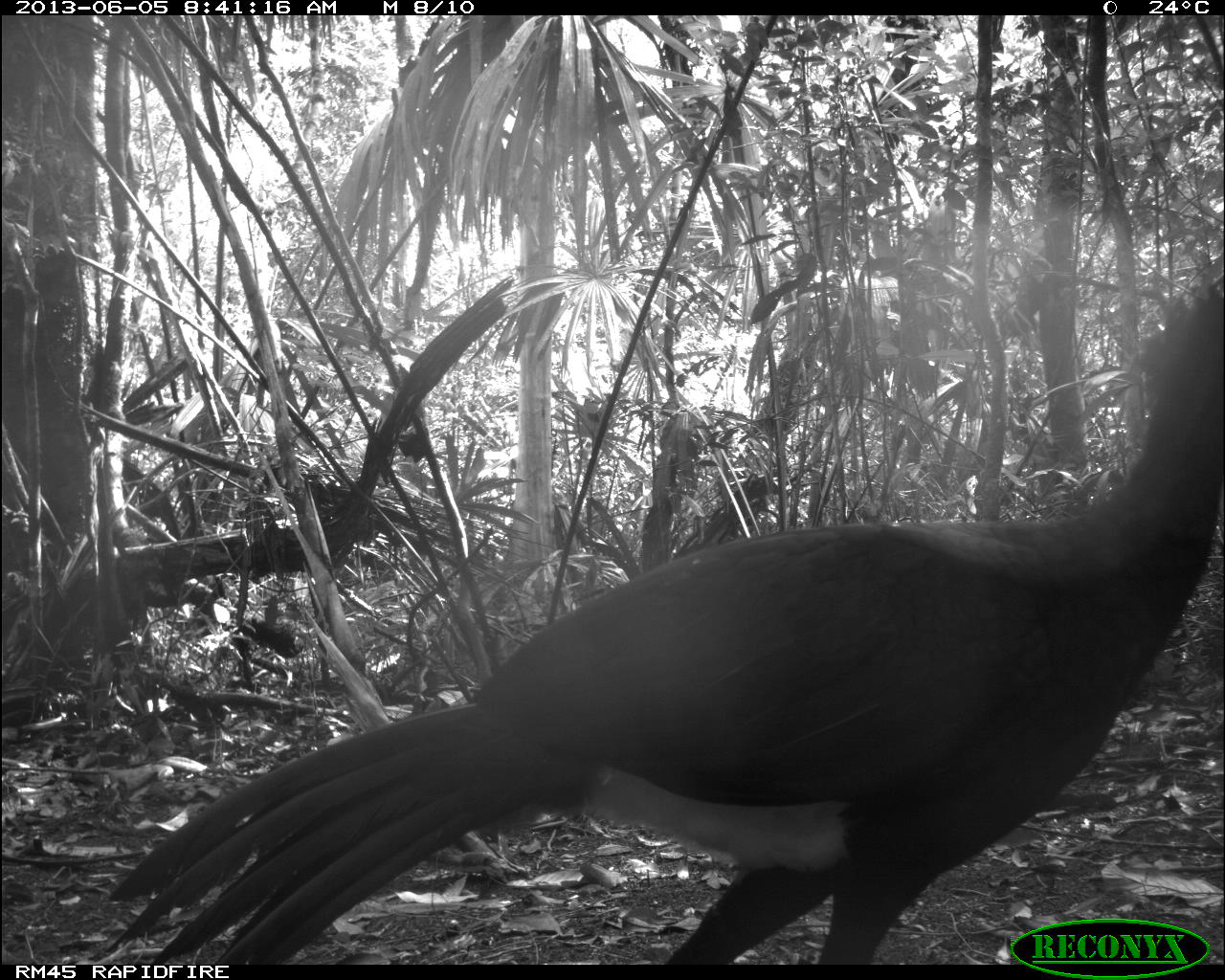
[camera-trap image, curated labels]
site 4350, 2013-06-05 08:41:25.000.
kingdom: Animalia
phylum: Chordata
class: Aves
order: Galliformes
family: Cracidae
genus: Crax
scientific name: Crax rubra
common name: great curassow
Crax rubra (great curassow), count 1, sex male.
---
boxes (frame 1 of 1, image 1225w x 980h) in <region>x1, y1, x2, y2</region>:
crax rubra: <region>102, 279, 1225, 964</region>